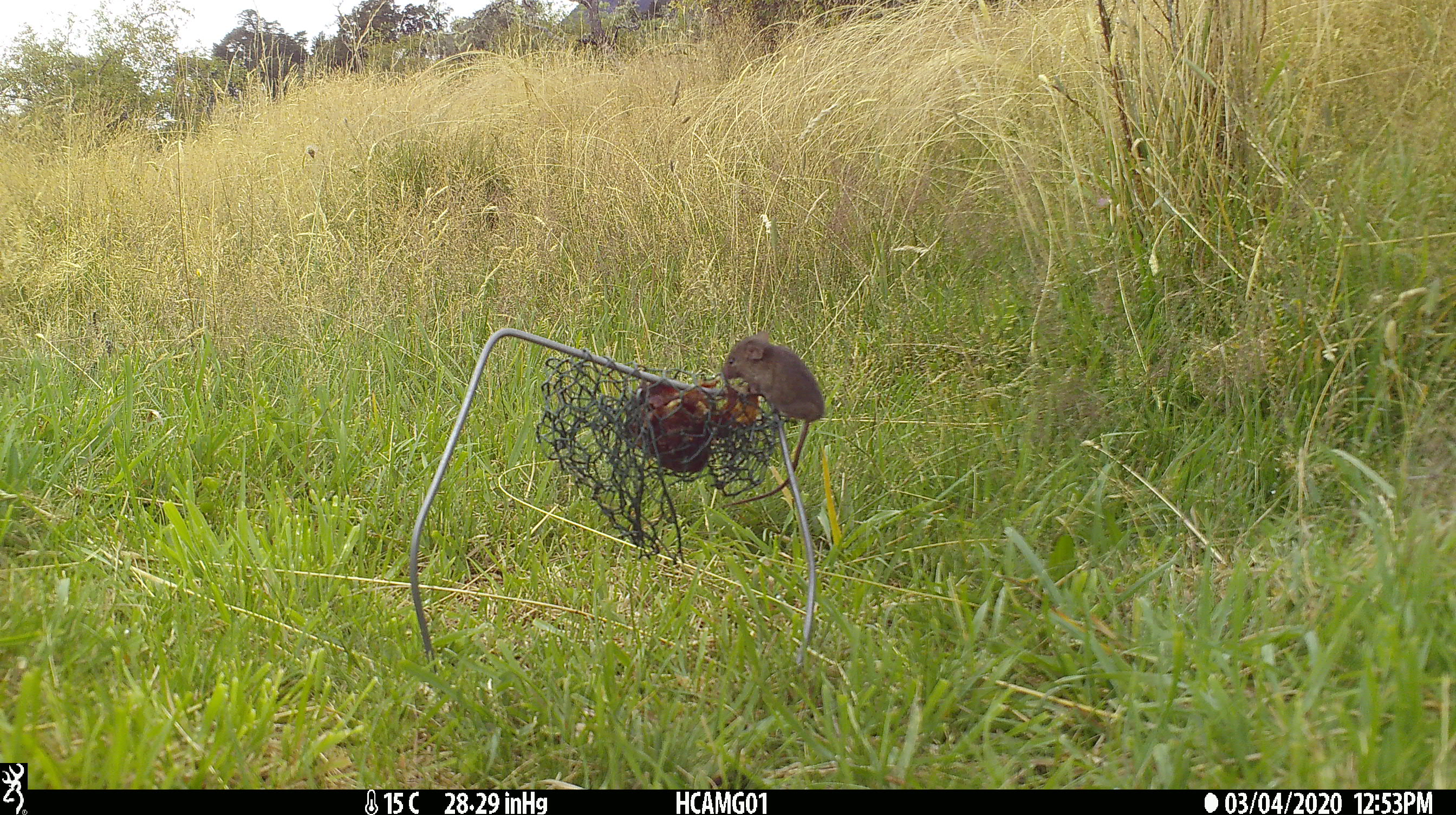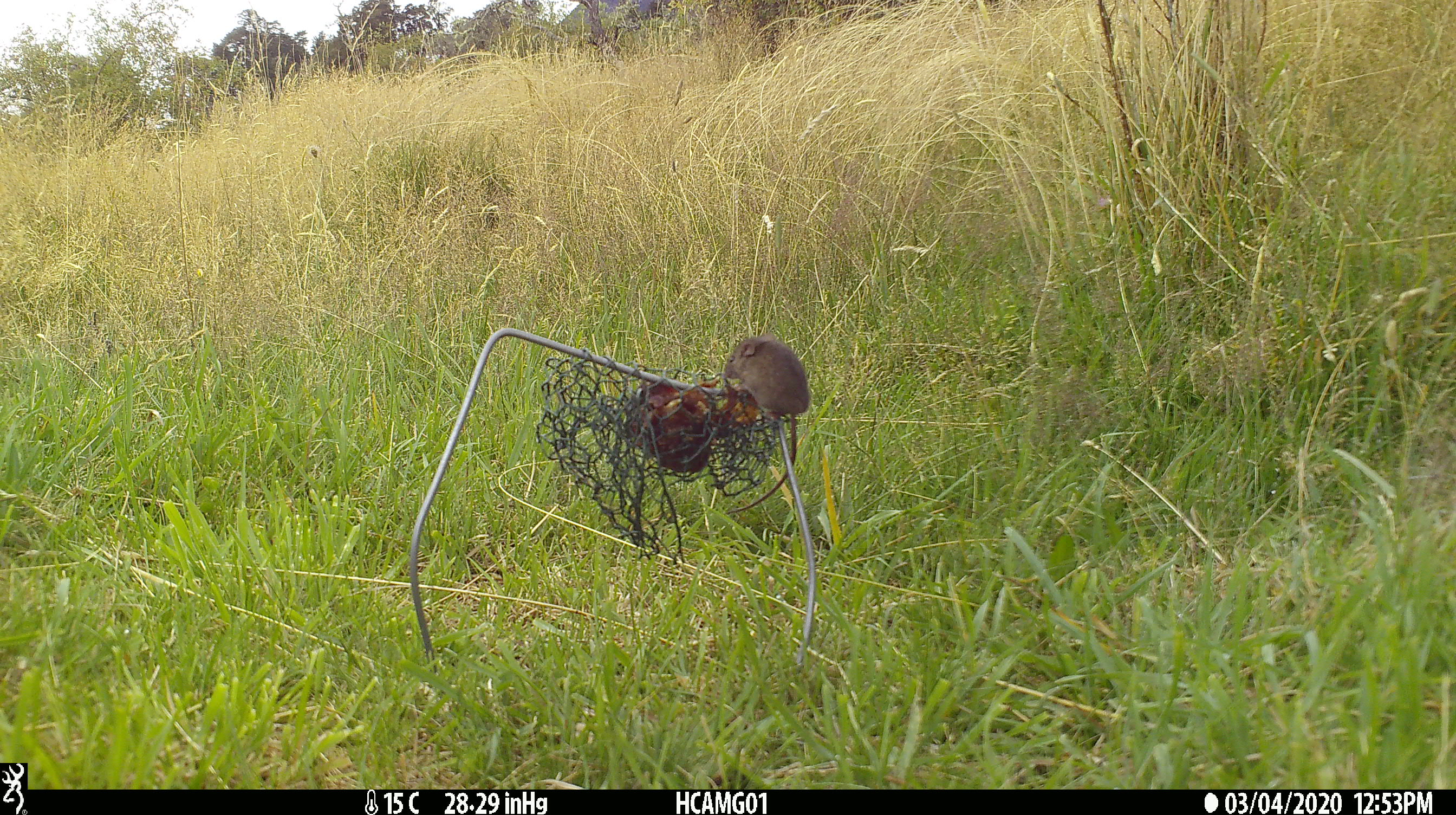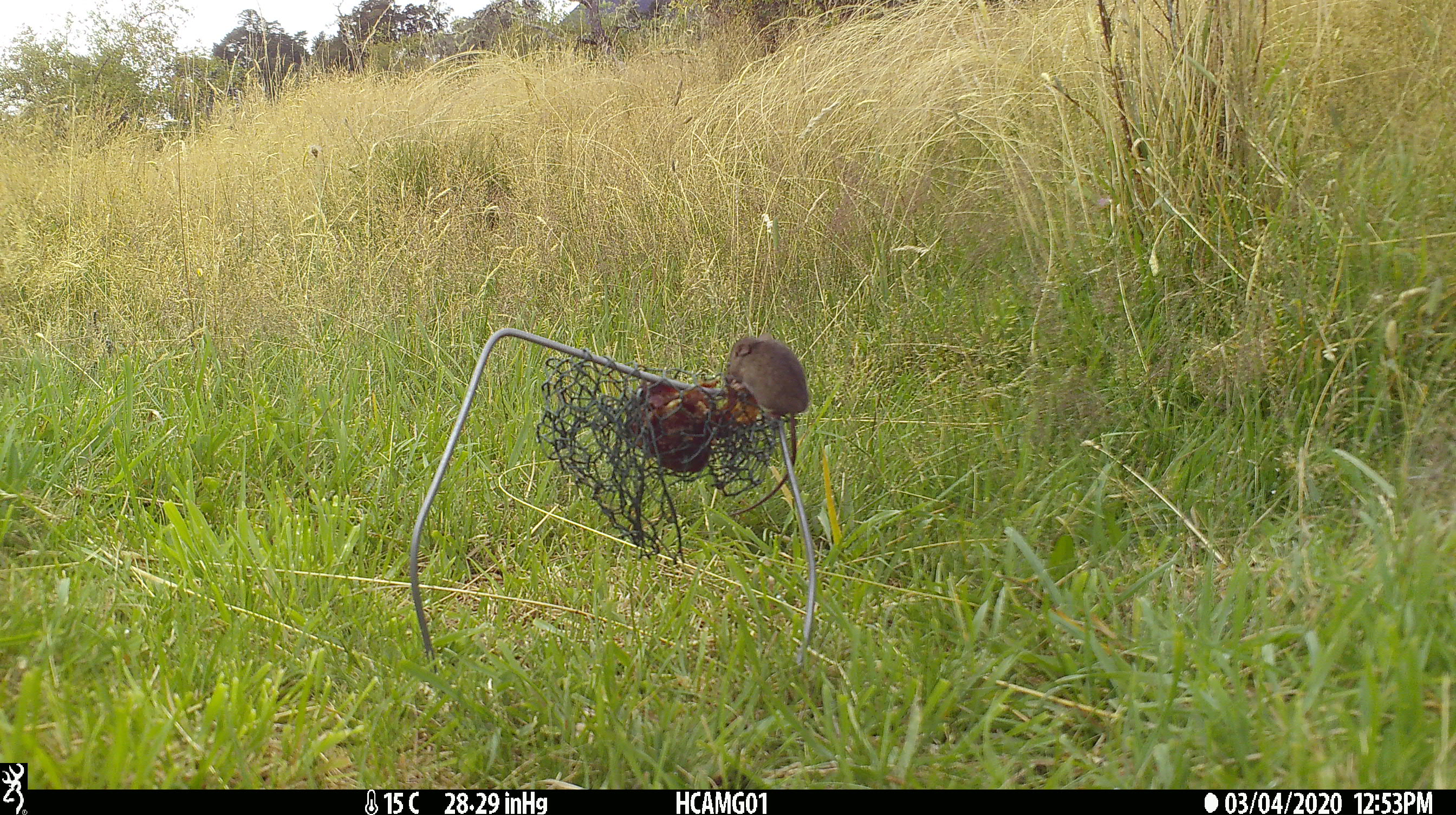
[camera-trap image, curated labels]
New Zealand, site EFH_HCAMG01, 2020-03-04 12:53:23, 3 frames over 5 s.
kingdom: Animalia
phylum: Chordata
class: Mammalia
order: Rodentia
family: Muridae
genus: Mus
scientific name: Mus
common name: mouse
Mouse (Mus).